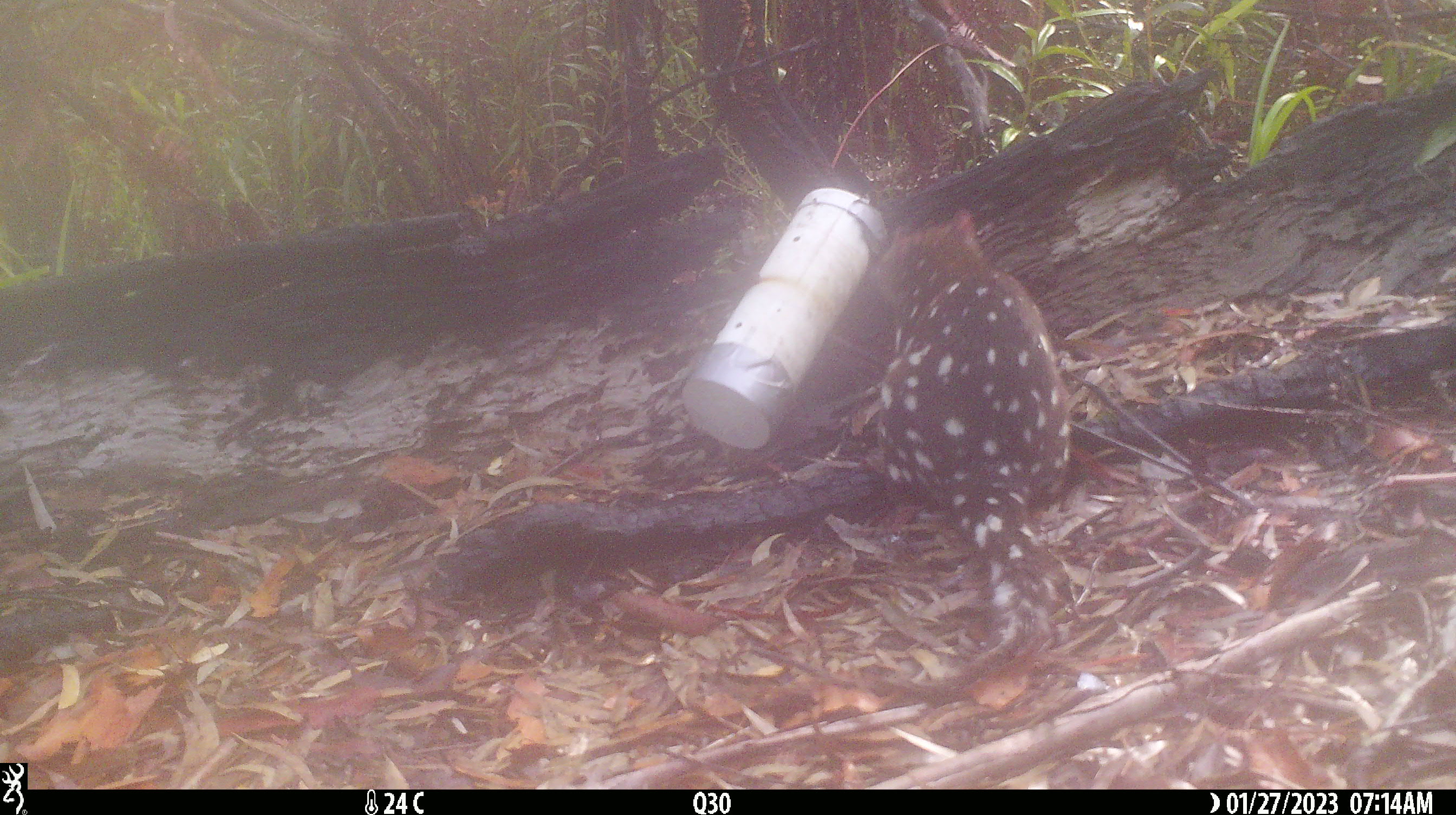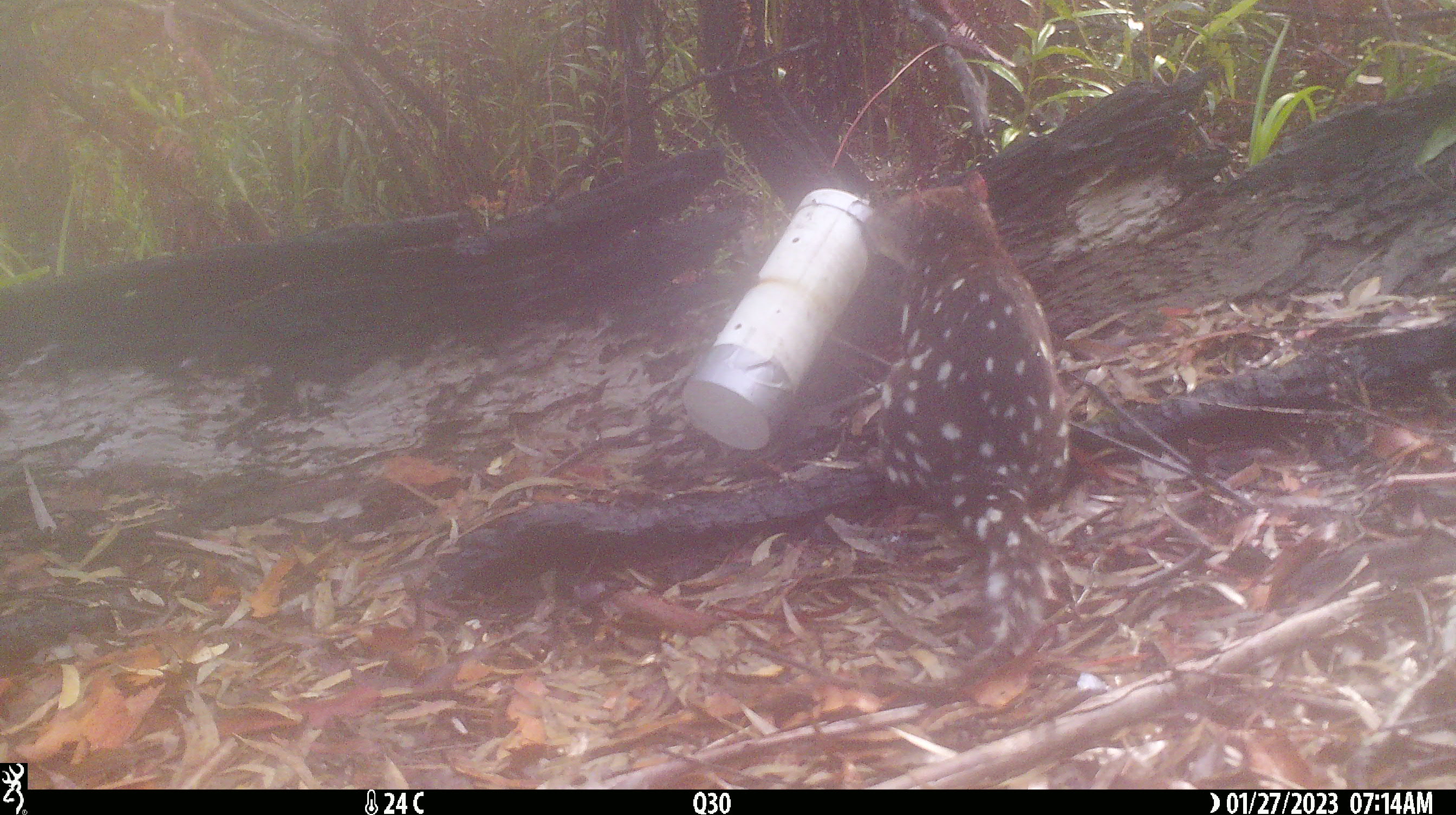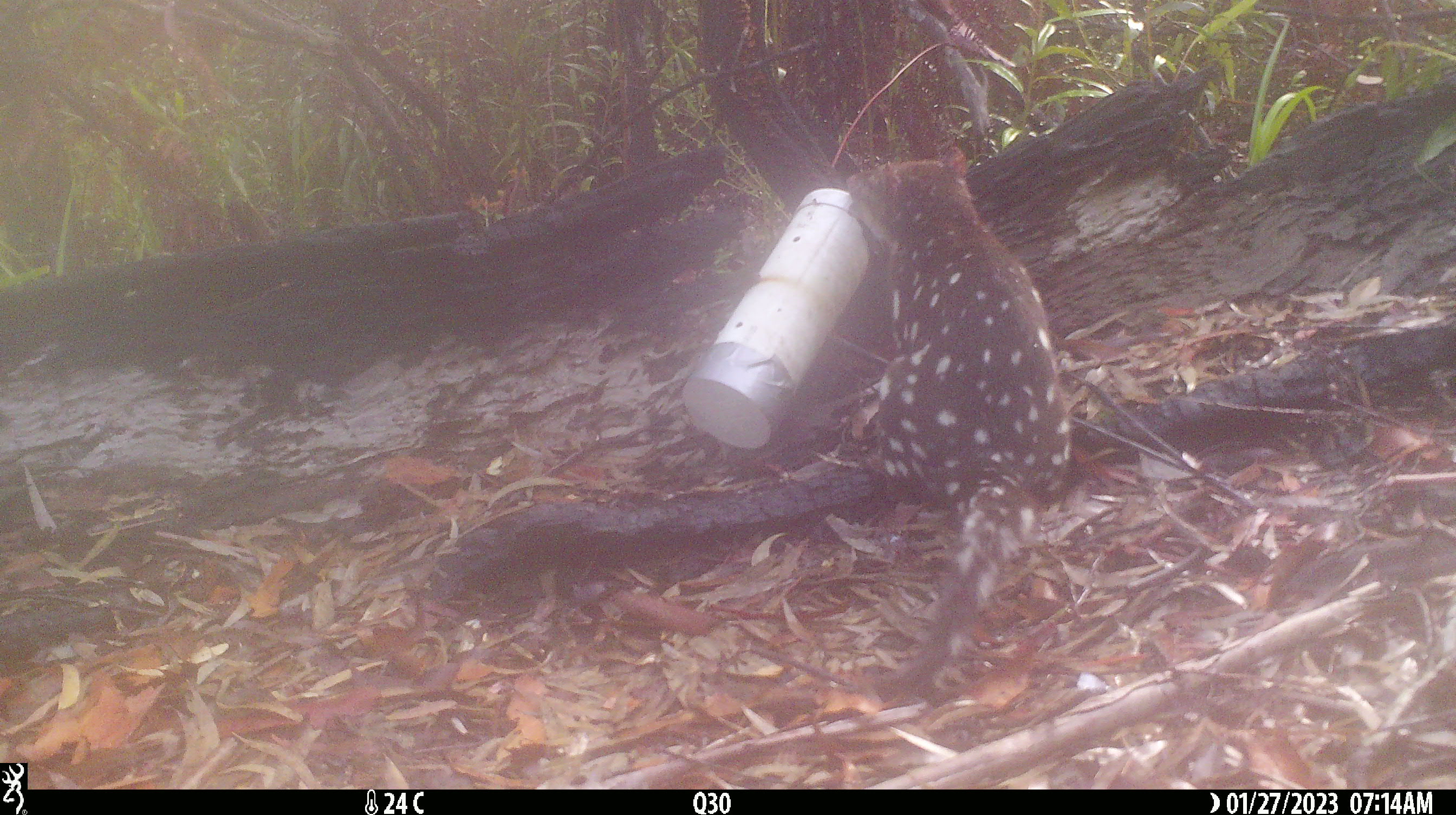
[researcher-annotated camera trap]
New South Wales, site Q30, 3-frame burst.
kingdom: Animalia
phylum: Chordata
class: Mammalia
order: Dasyuromorphia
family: Dasyuridae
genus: Dasyurus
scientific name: Dasyurus maculatus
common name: spotted-tailed quoll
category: quoll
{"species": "quoll (spotted-tailed quoll) (Dasyurus maculatus)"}